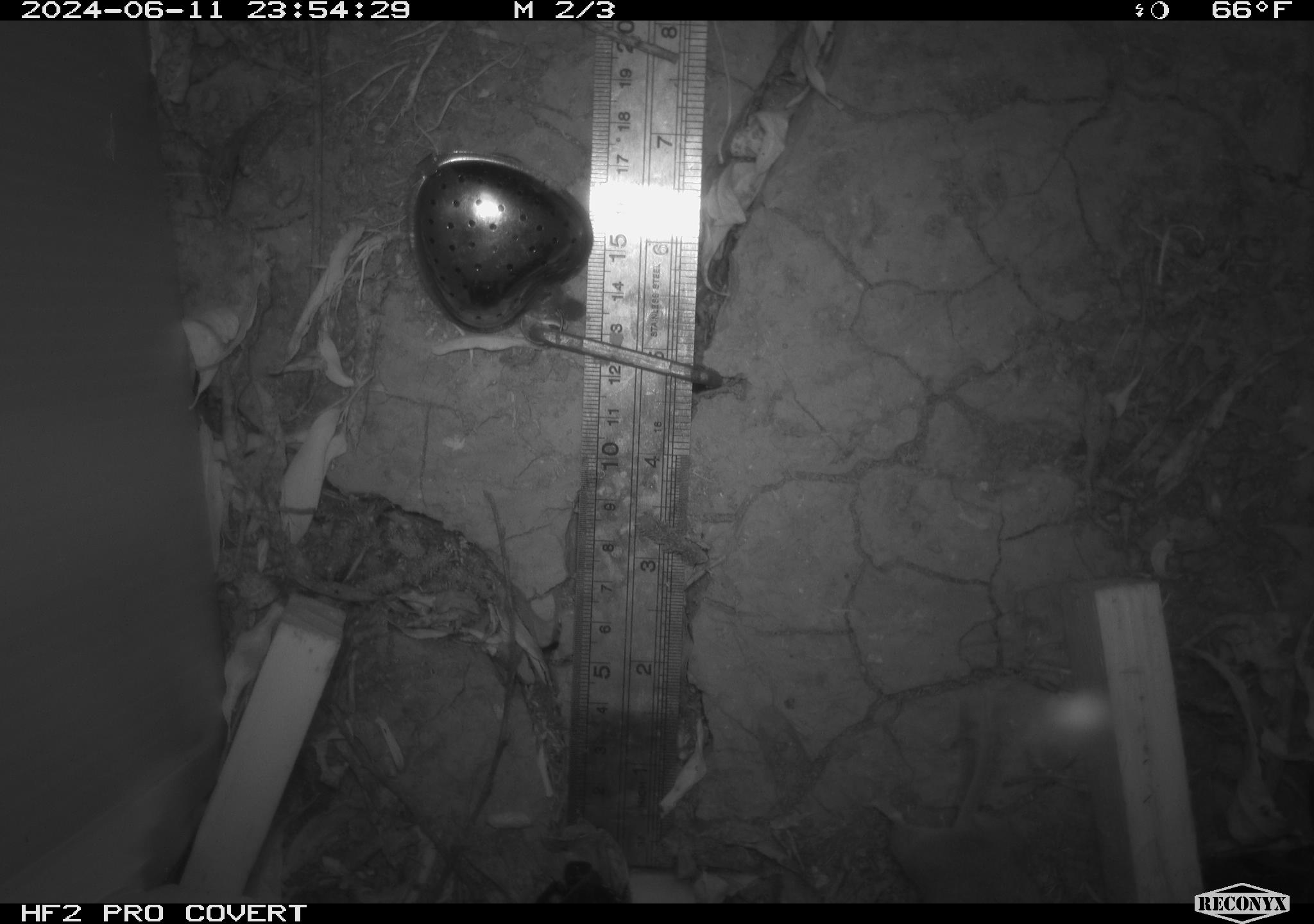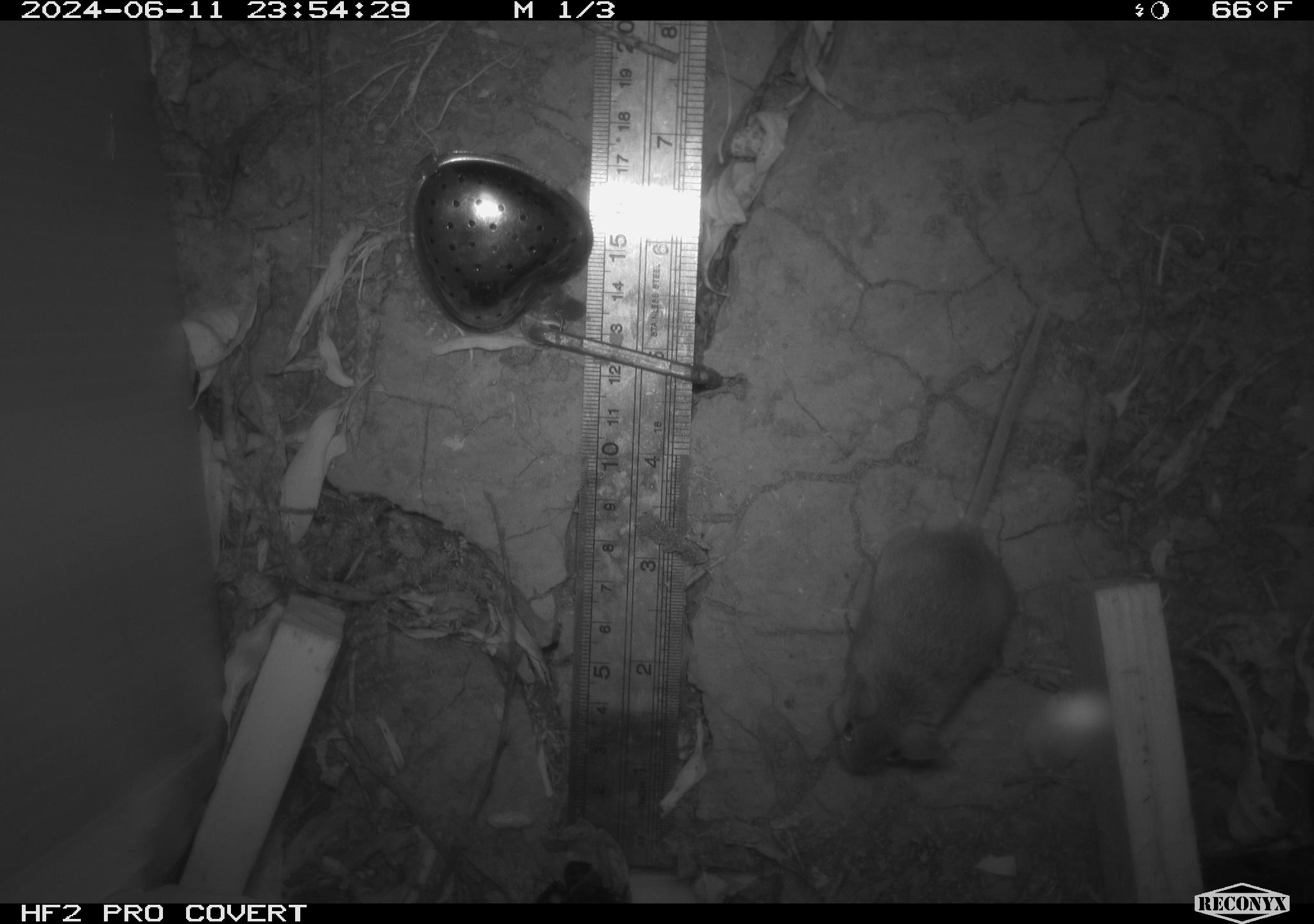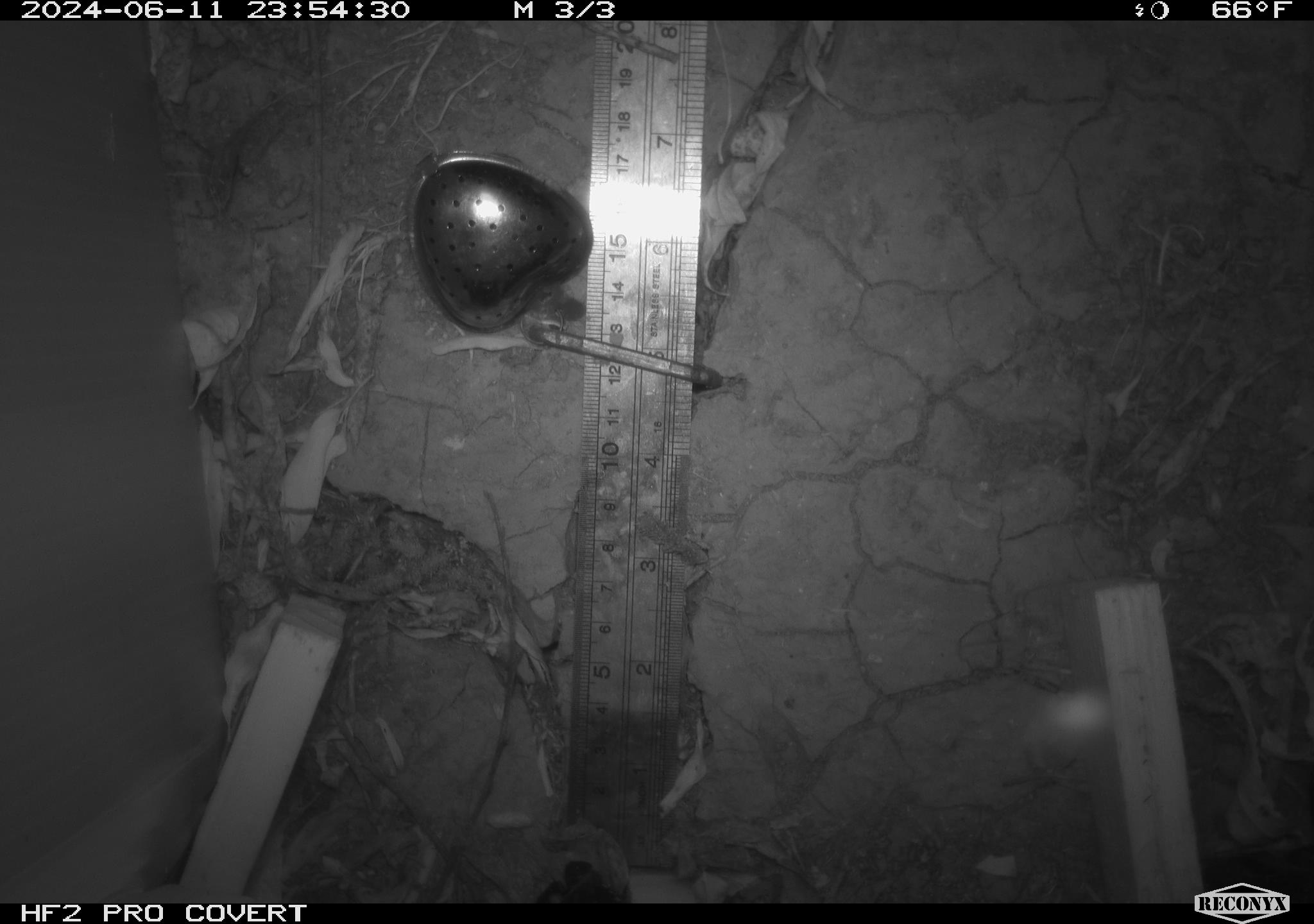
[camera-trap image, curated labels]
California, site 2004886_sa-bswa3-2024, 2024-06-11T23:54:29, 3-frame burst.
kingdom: Animalia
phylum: Chordata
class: Mammalia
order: Rodentia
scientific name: Rodentia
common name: mouse species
Mouse species (Rodentia).